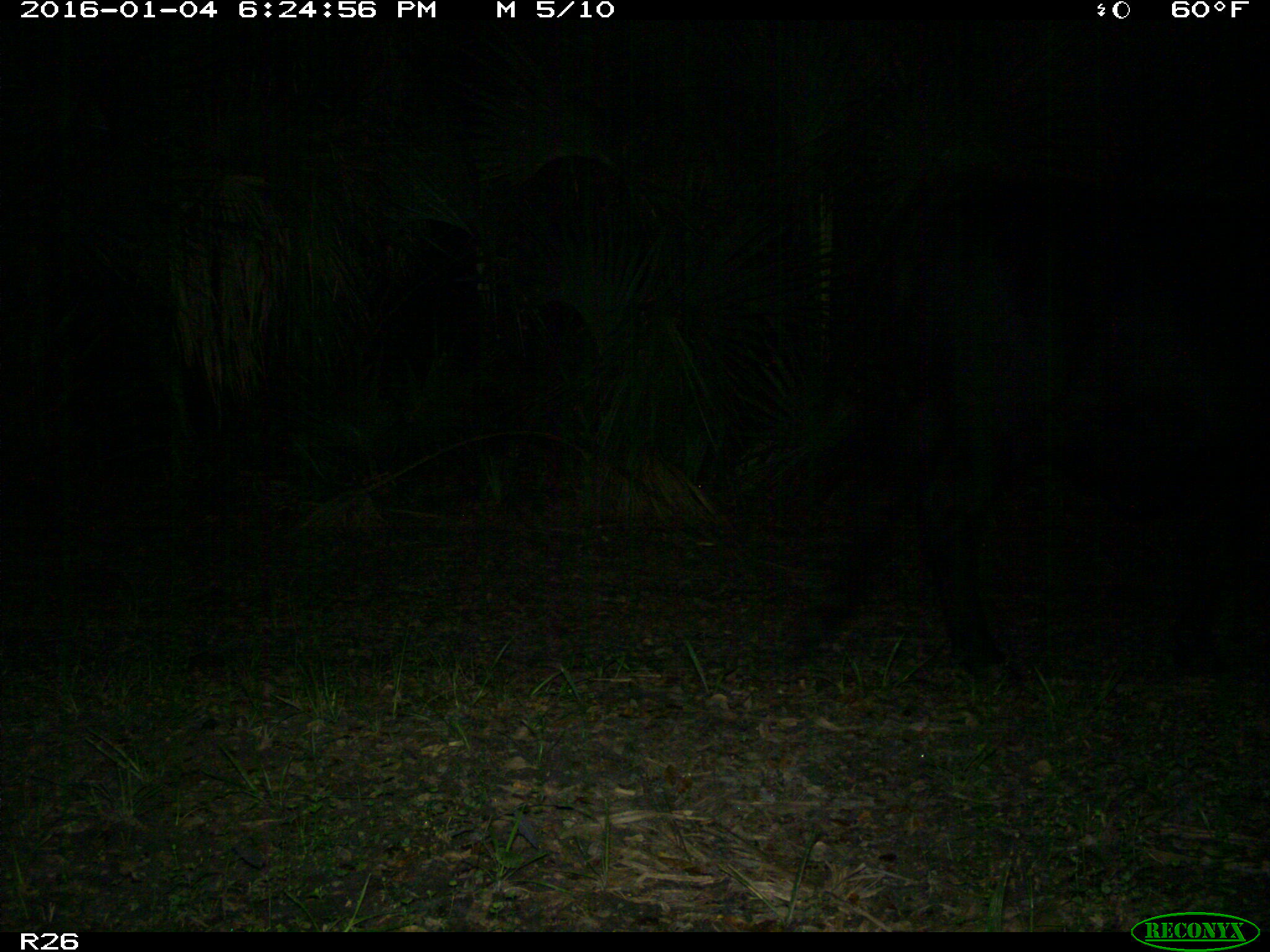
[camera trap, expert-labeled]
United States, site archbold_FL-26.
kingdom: Animalia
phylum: Chordata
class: Mammalia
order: Artiodactyla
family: Bovidae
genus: Bos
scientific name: Bos taurus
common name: domestic cow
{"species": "Bos taurus (domestic cow)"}